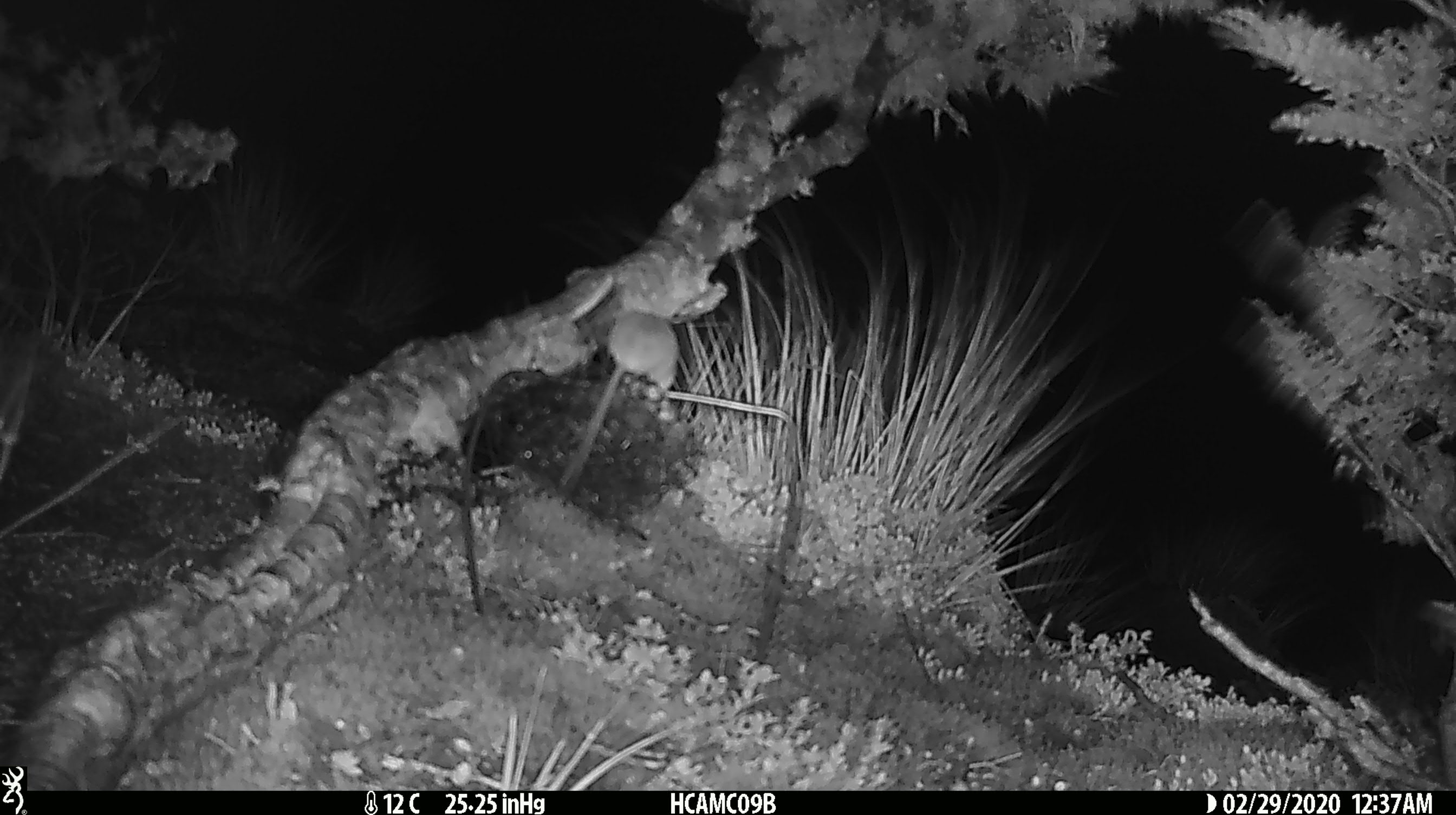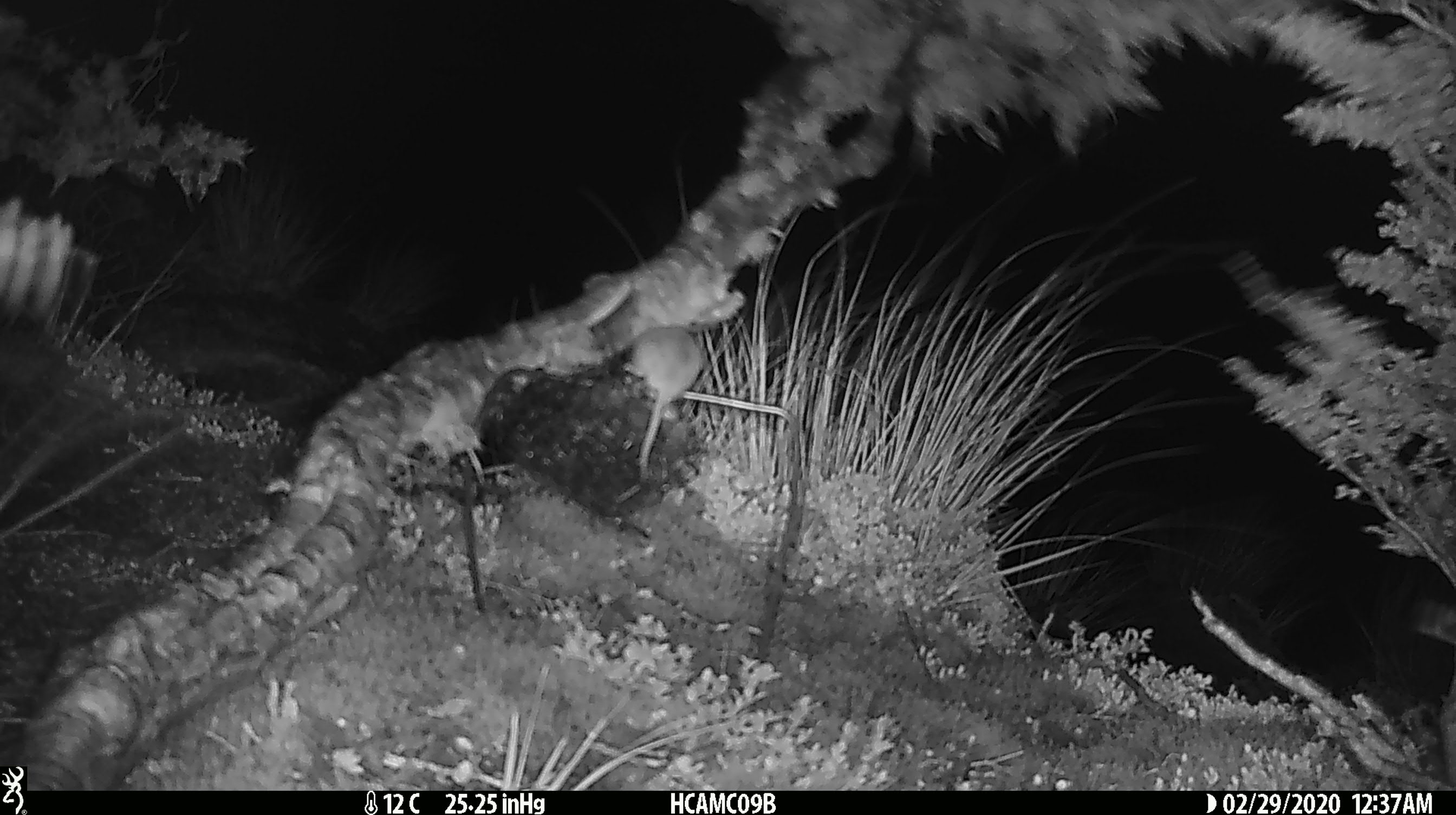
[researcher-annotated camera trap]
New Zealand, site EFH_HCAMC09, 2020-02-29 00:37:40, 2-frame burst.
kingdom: Animalia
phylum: Chordata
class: Mammalia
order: Rodentia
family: Muridae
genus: Mus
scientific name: Mus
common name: mouse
Mouse (Mus).